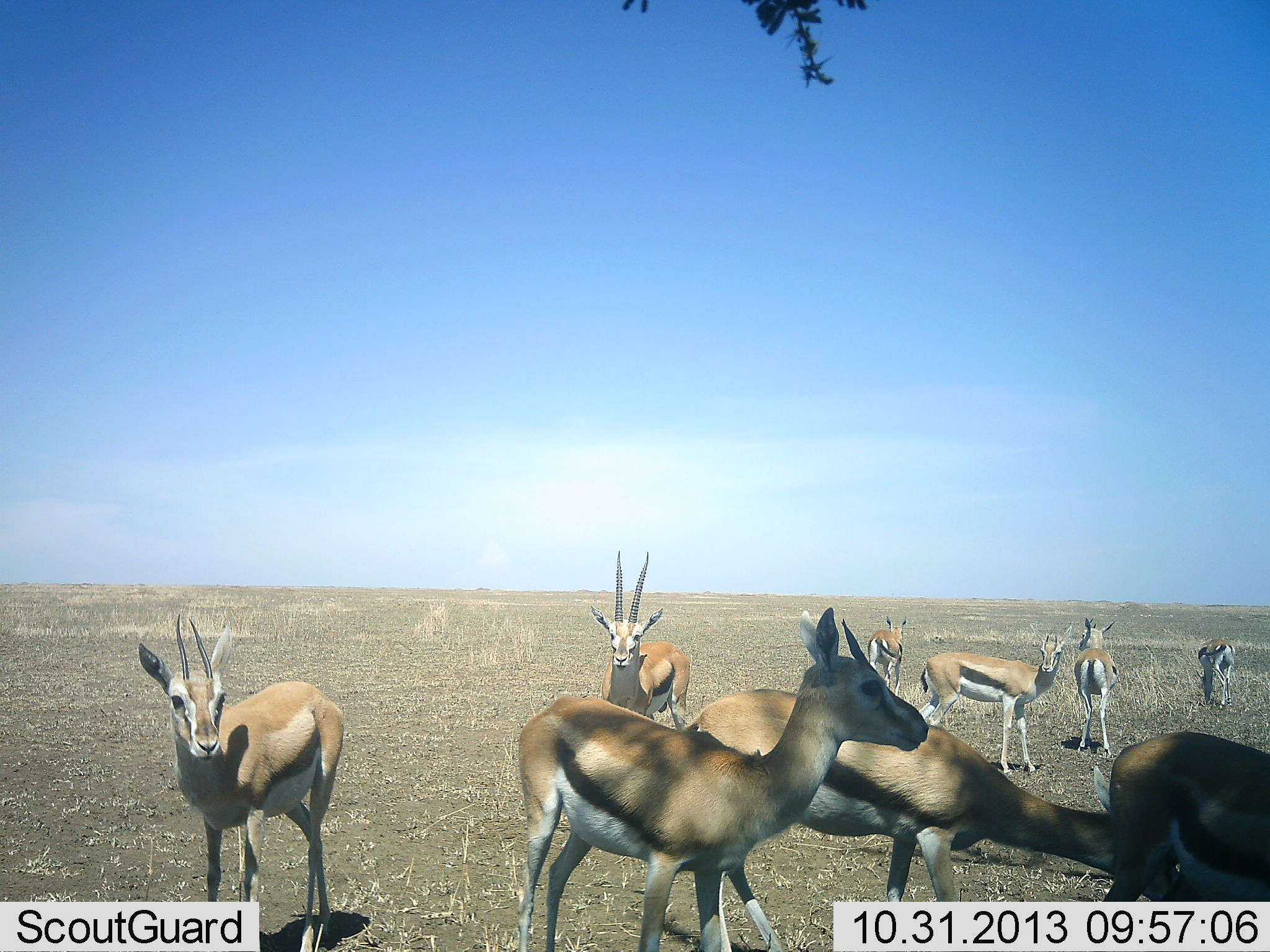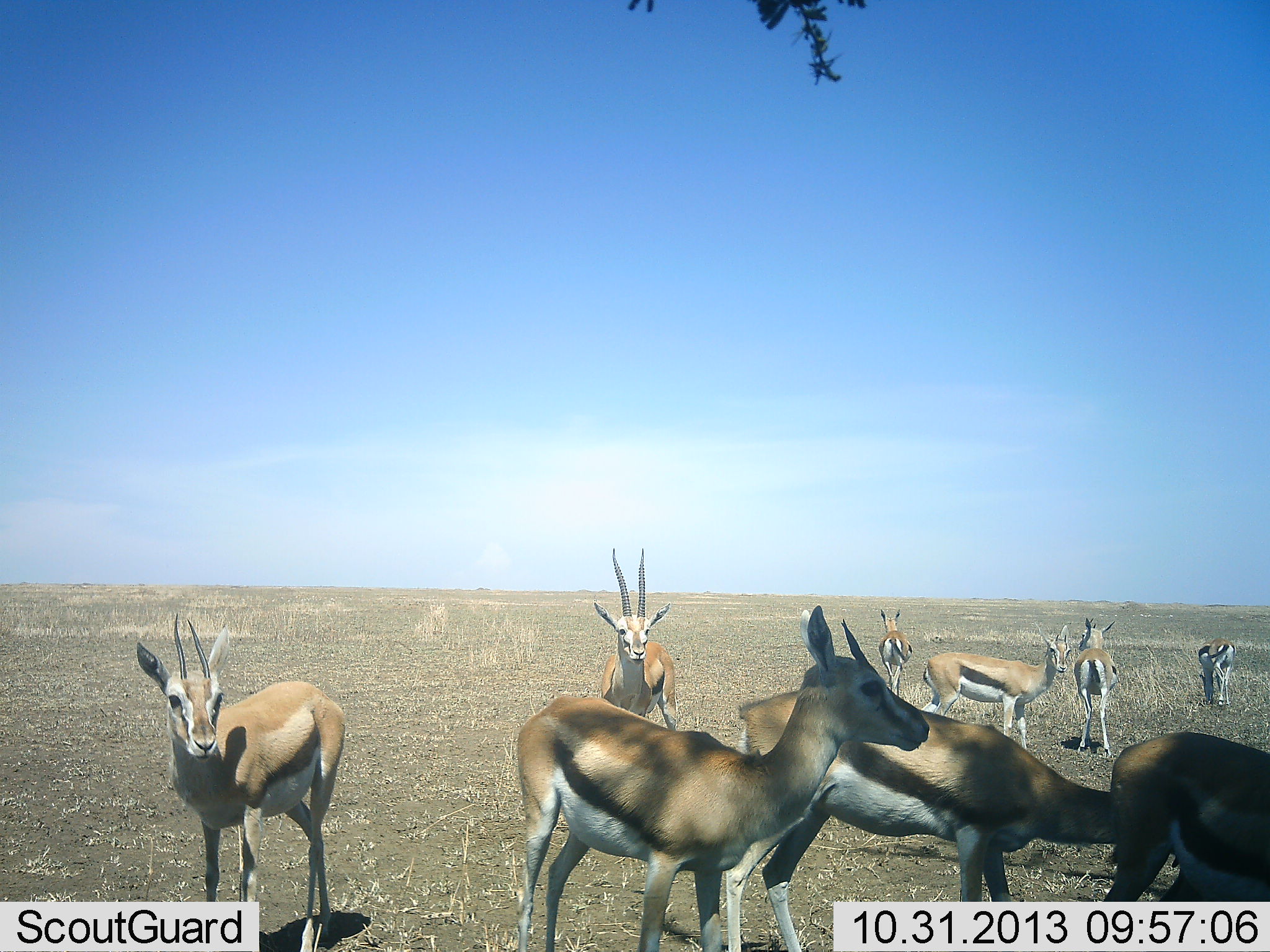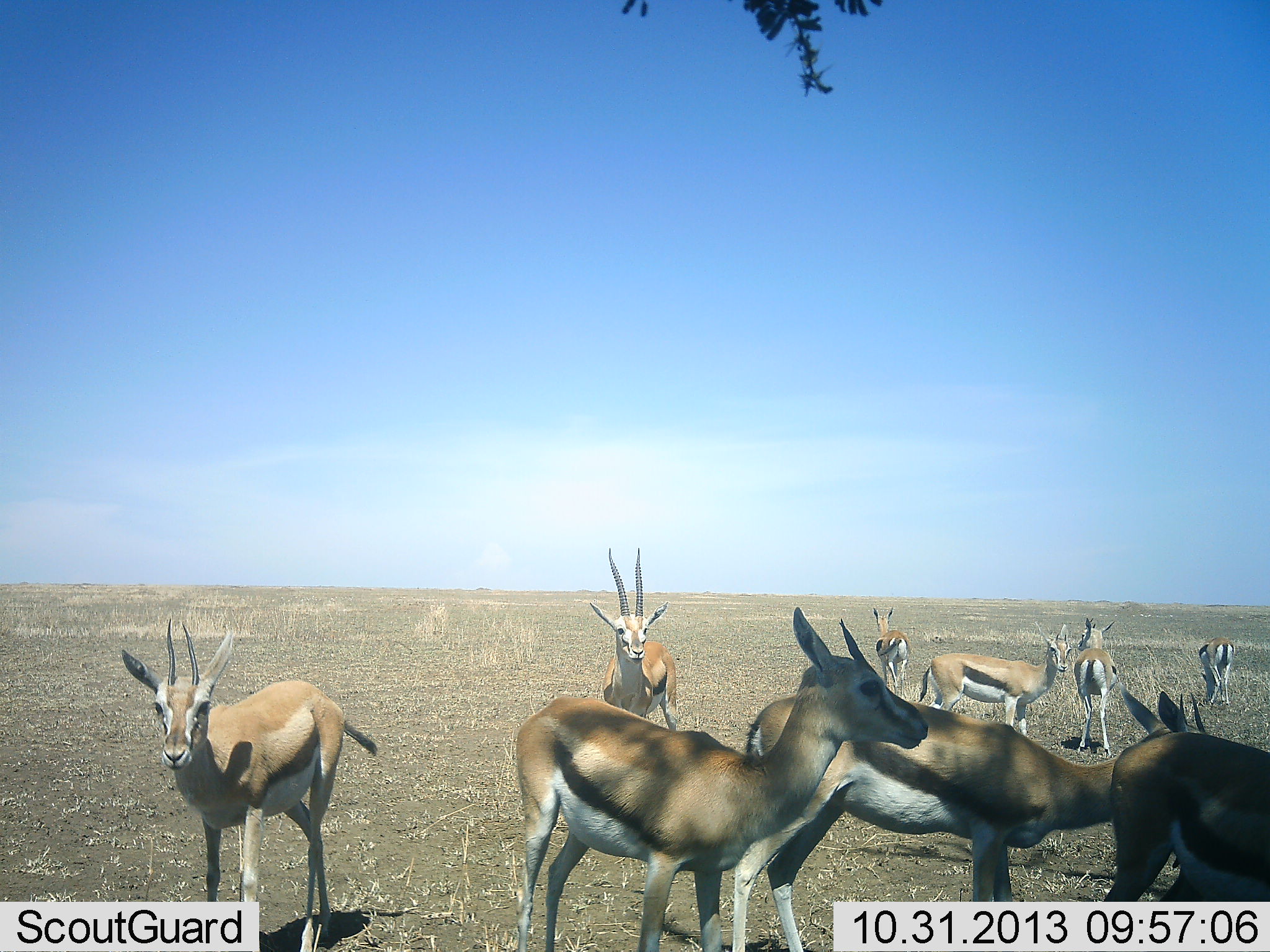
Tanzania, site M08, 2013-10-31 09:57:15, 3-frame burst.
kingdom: Animalia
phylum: Chordata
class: Mammalia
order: Artiodactyla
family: Bovidae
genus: Eudorcas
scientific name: Eudorcas thomsonii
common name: thomson's gazelle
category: gazellethomsons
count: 9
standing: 88%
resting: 12%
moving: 24%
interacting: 9%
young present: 6%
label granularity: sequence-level